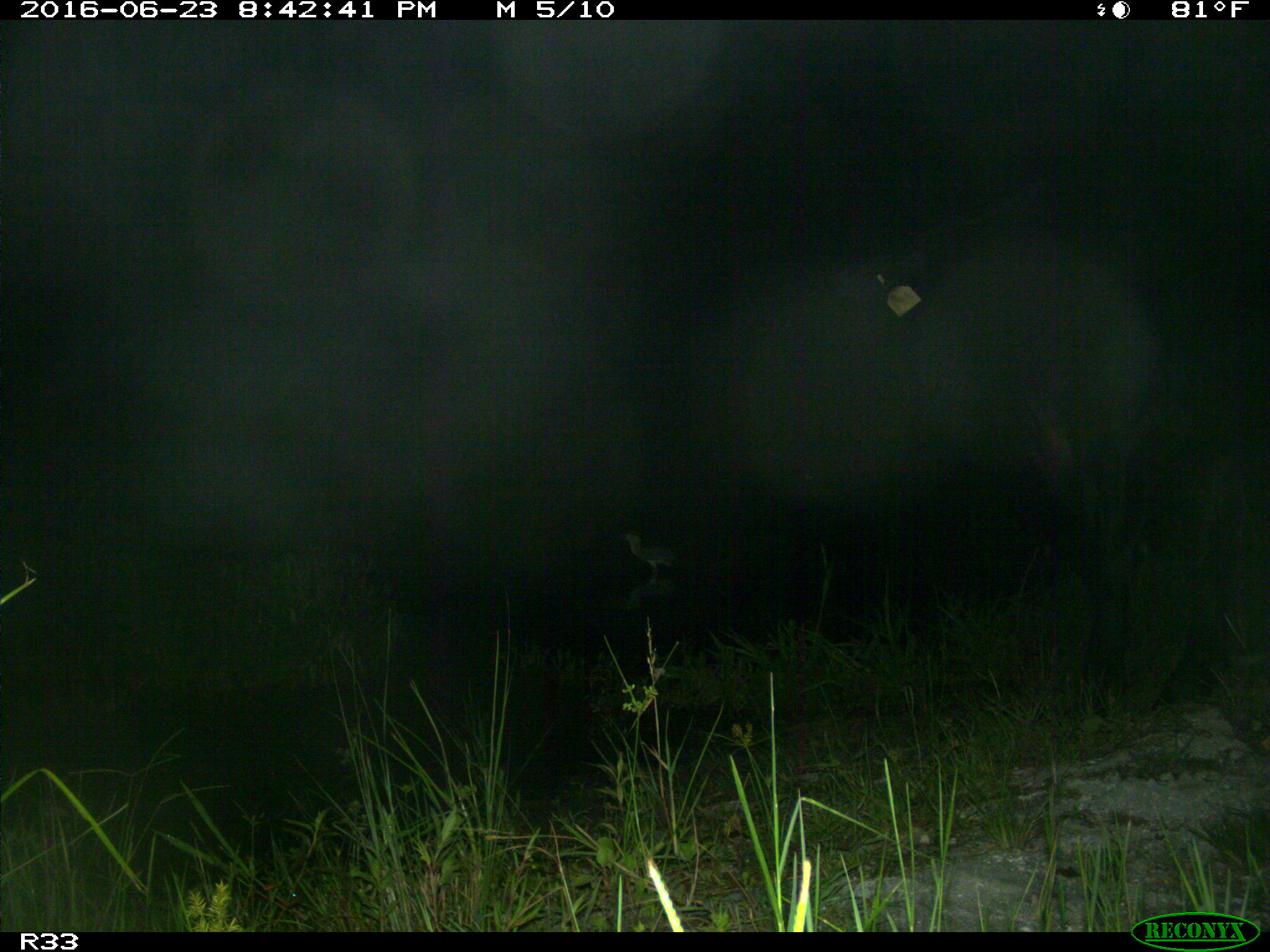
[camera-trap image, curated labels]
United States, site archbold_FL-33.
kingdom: Animalia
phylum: Chordata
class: Mammalia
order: Artiodactyla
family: Bovidae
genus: Bos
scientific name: Bos taurus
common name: domestic cow